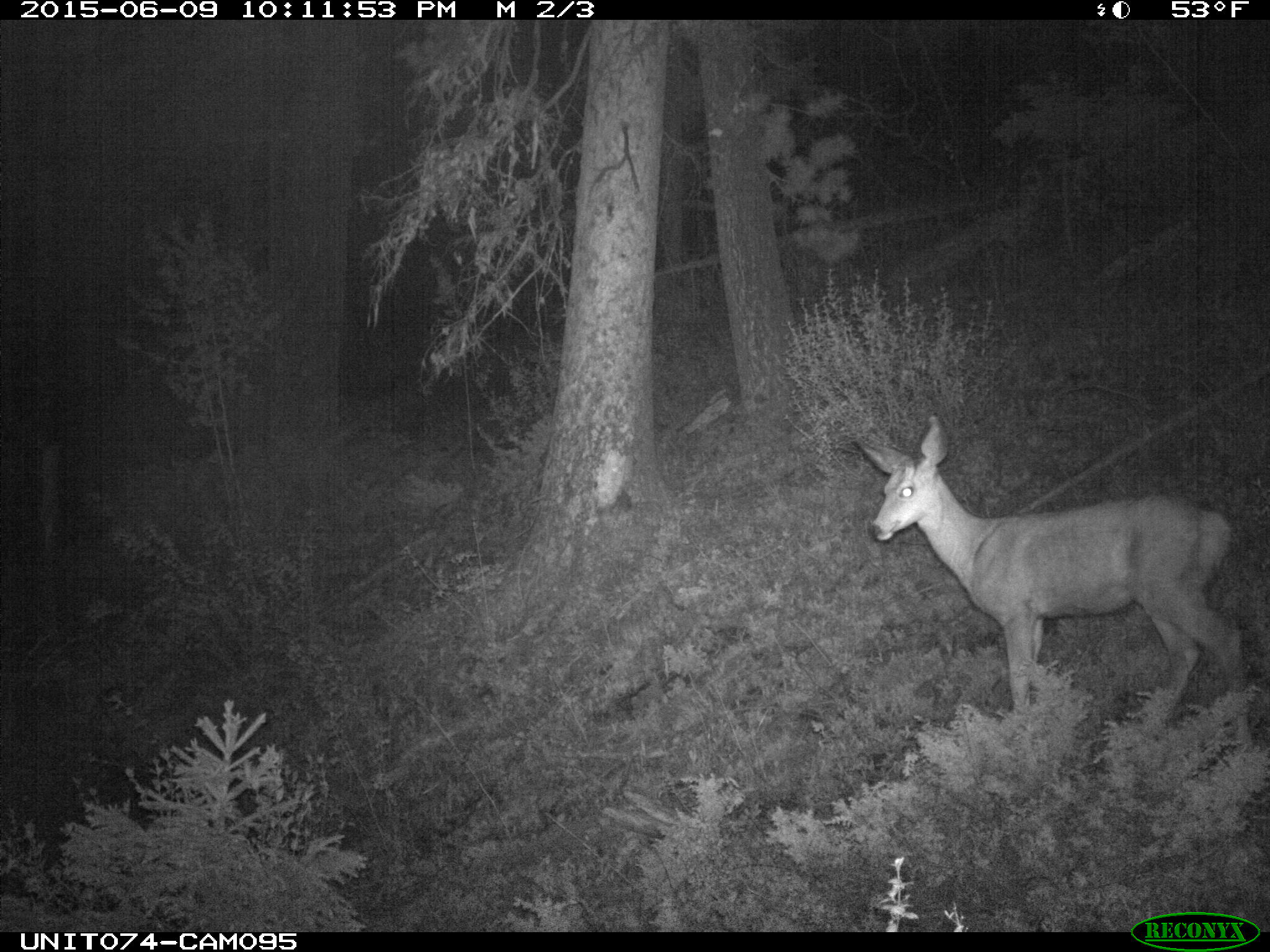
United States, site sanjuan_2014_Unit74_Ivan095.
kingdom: Animalia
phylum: Chordata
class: Mammalia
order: Artiodactyla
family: Cervidae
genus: Odocoileus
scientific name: Odocoileus hemionus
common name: mule deer